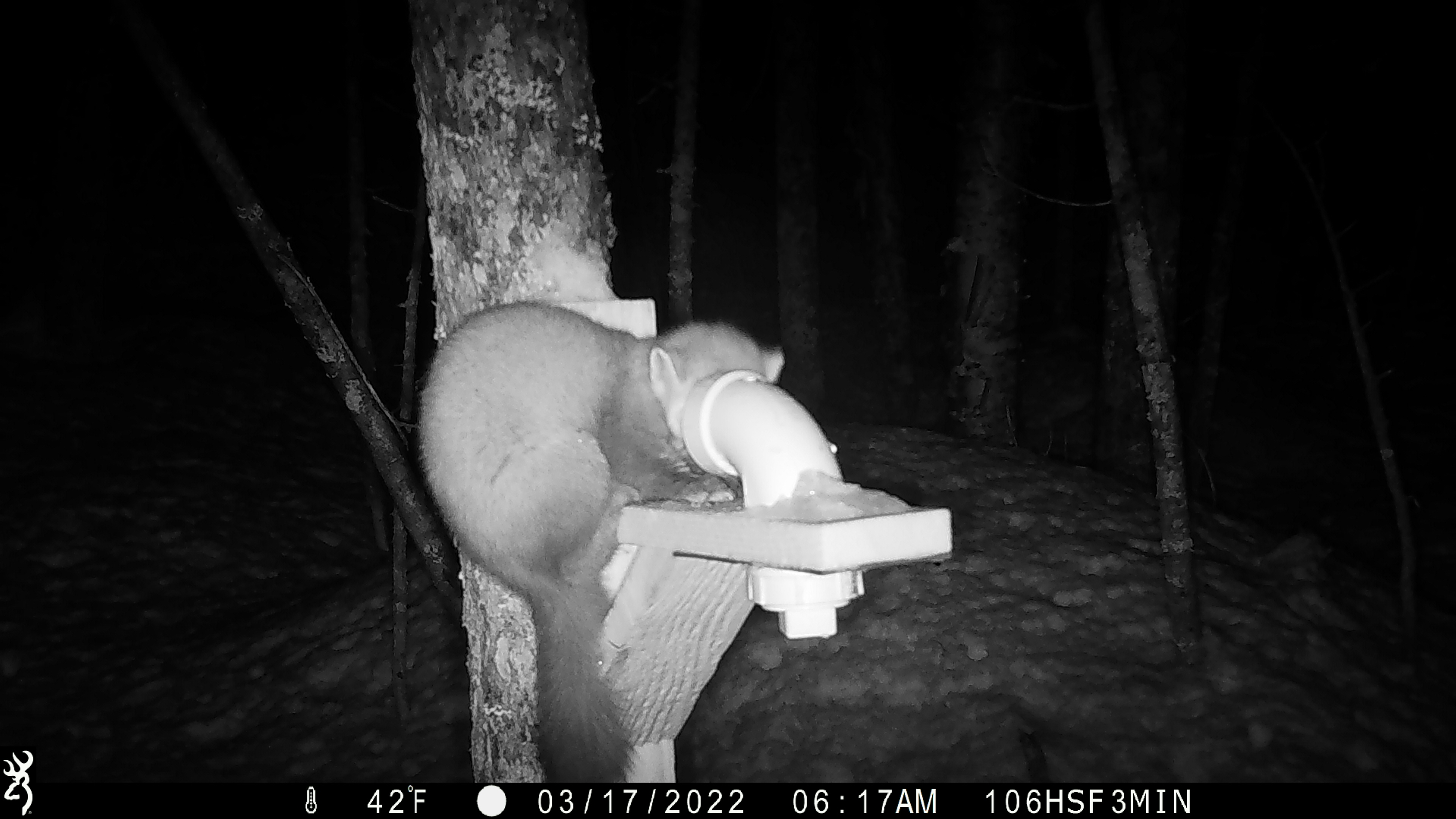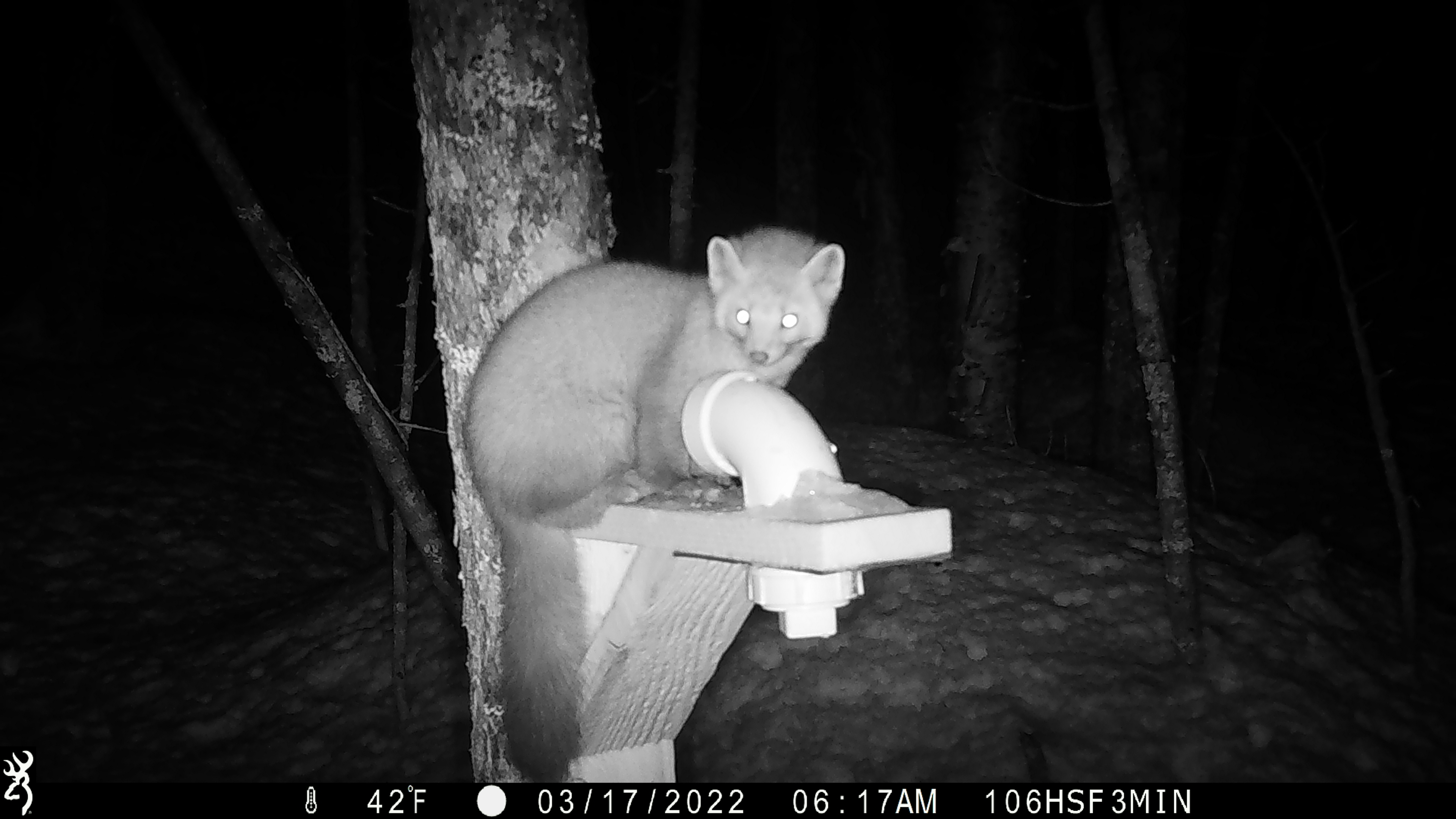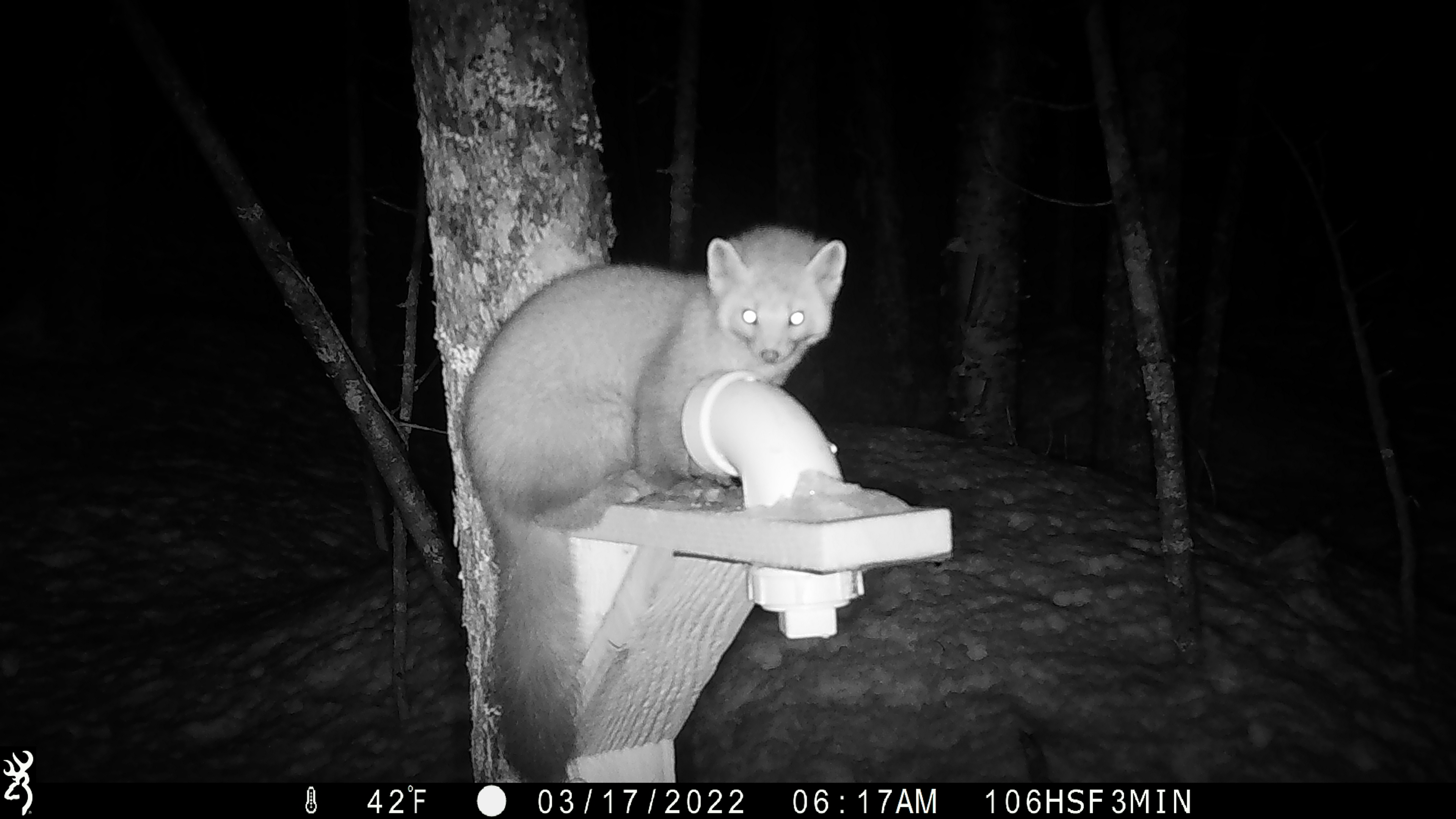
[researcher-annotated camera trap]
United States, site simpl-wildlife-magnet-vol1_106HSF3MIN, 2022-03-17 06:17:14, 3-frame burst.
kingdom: Animalia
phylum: Chordata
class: Mammalia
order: Carnivora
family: Mustelidae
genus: Martes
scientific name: Martes americana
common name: american marten